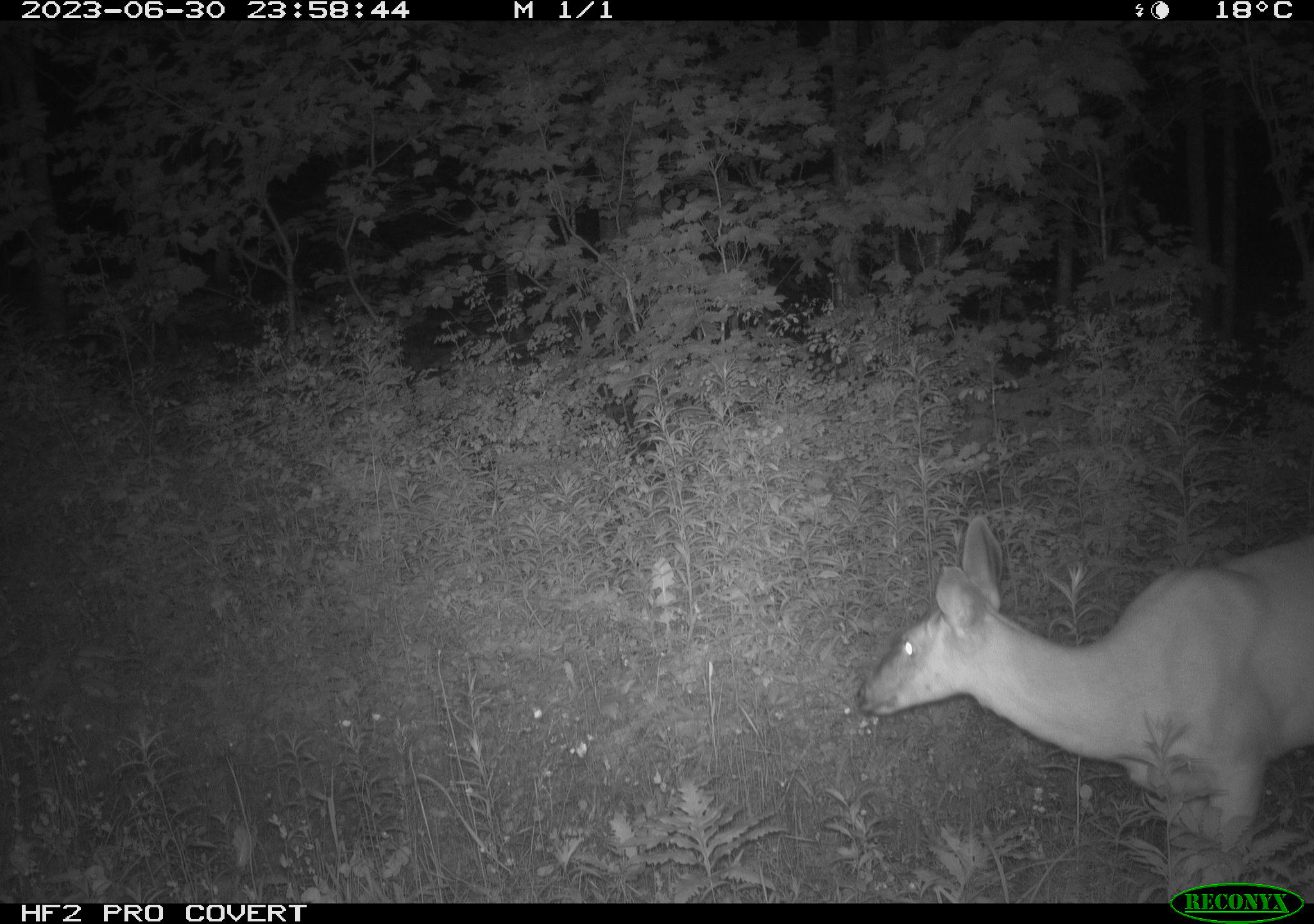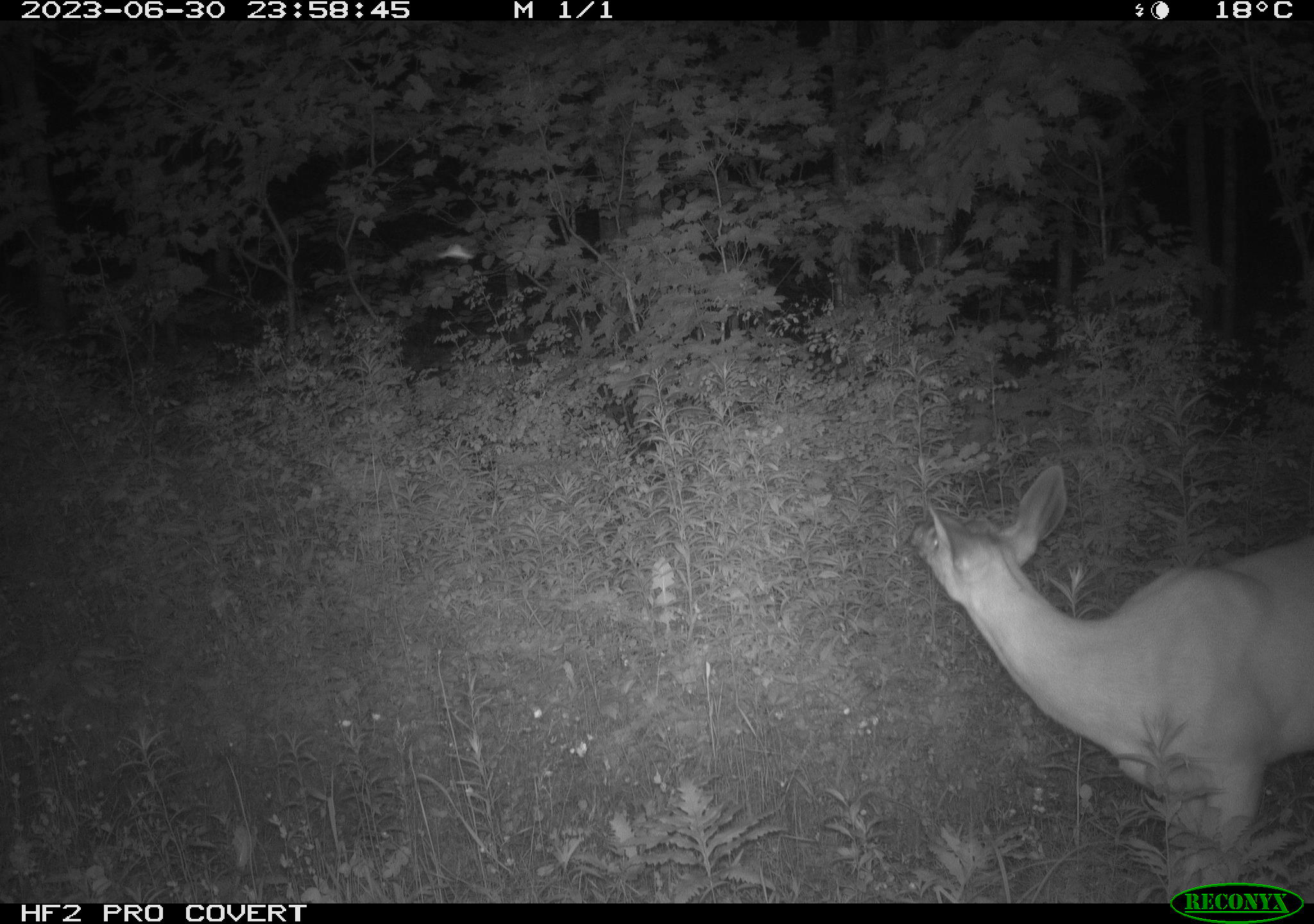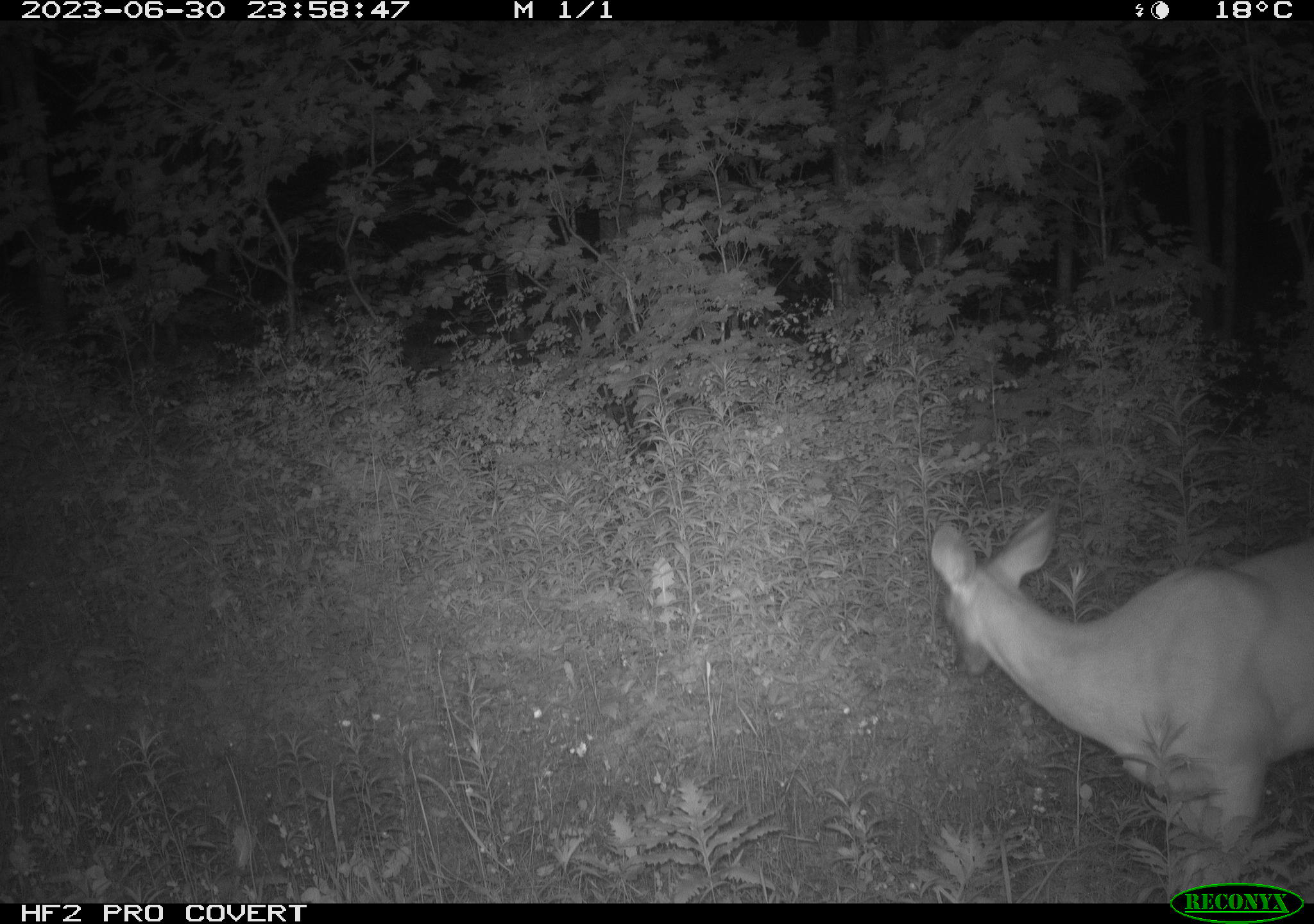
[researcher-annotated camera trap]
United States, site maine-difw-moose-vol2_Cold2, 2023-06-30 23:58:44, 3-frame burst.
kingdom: Animalia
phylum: Chordata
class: Mammalia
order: Artiodactyla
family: Cervidae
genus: Odocoileus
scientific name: Odocoileus virginianus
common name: white-tailed deer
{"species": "white-tailed deer (Odocoileus virginianus)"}